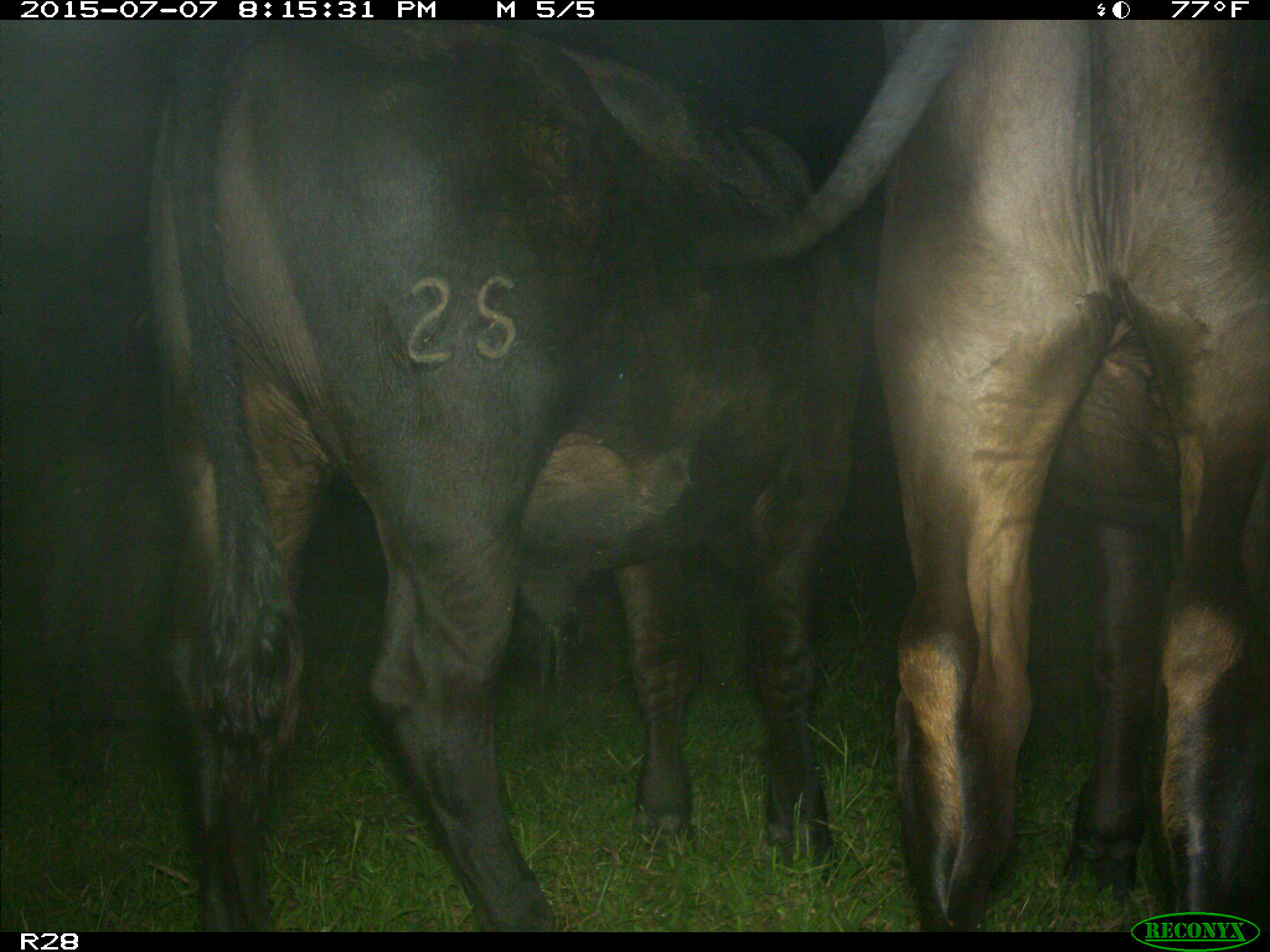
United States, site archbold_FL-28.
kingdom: Animalia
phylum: Chordata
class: Mammalia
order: Artiodactyla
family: Bovidae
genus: Bos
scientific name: Bos taurus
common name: domestic cow